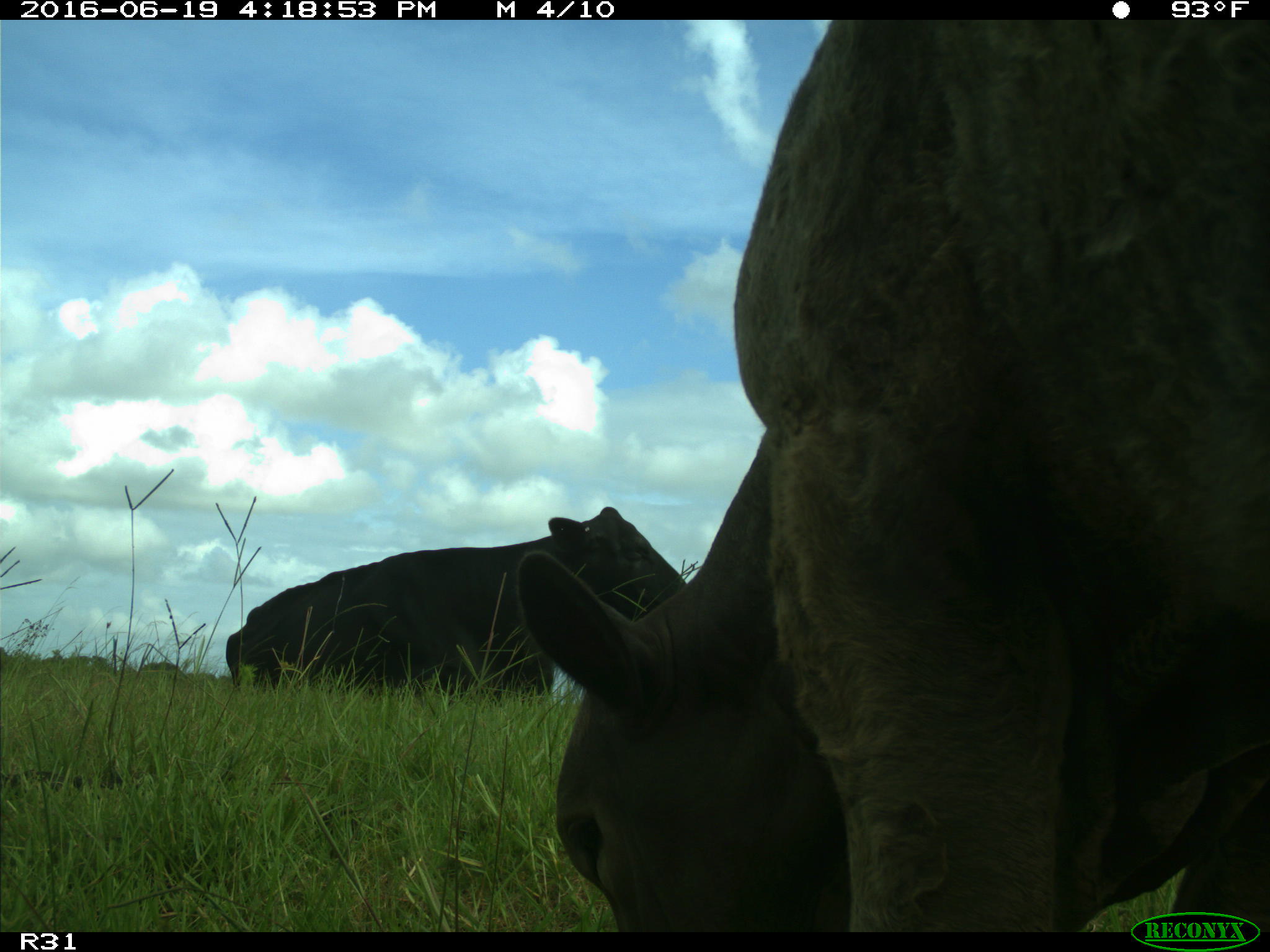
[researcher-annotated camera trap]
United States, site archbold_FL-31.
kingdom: Animalia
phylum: Chordata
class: Mammalia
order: Artiodactyla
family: Bovidae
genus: Bos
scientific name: Bos taurus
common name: domestic cow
Bos taurus (domestic cow).